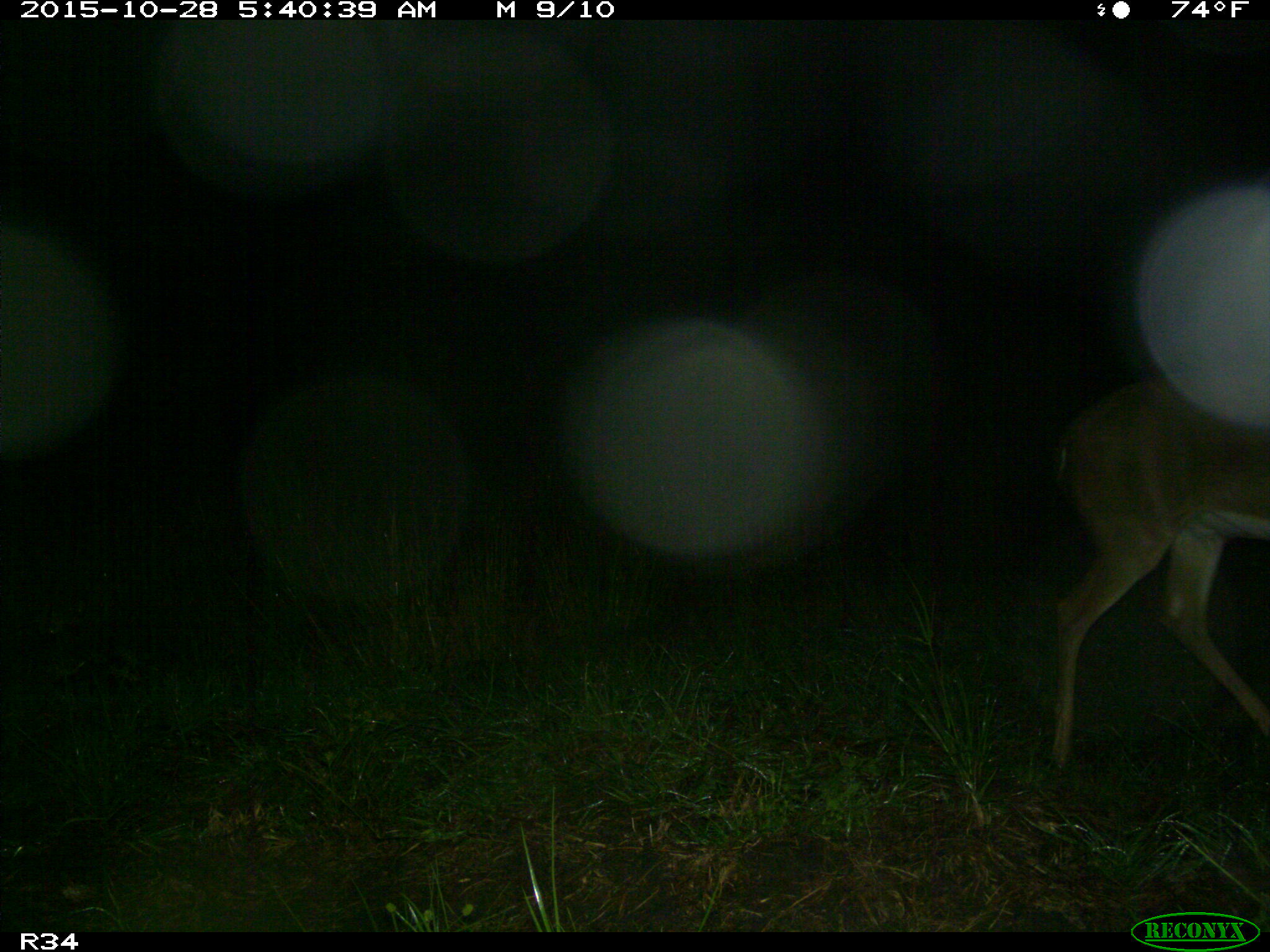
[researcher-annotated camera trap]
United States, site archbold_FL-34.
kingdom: Animalia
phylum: Chordata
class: Mammalia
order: Artiodactyla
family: Cervidae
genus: Odocoileus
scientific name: Odocoileus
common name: deer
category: unidentified deer